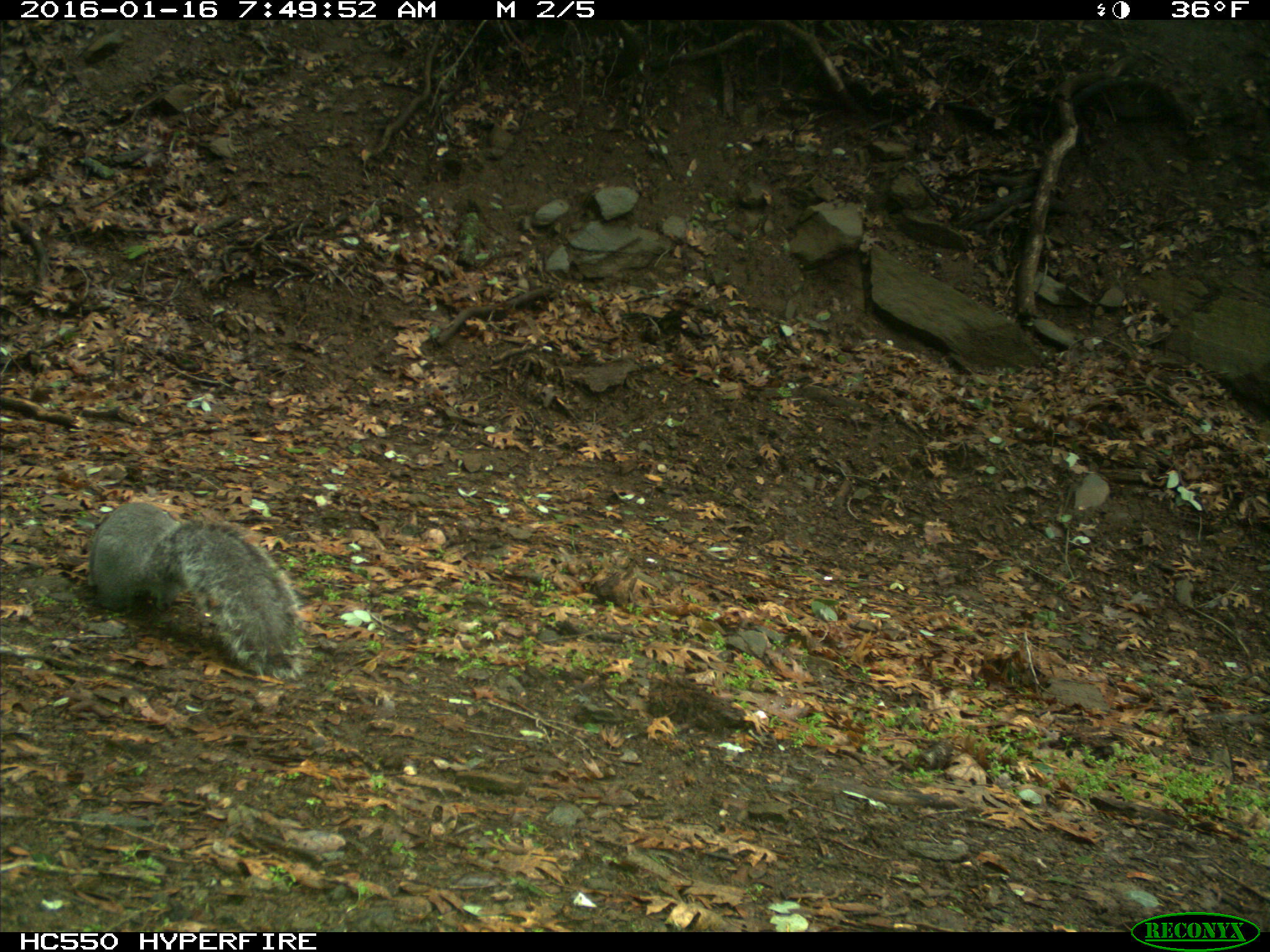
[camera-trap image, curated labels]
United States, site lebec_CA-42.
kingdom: Animalia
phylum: Chordata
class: Mammalia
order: Rodentia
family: Sciuridae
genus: Sciurus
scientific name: Sciurus carolinensis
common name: eastern gray squirrel